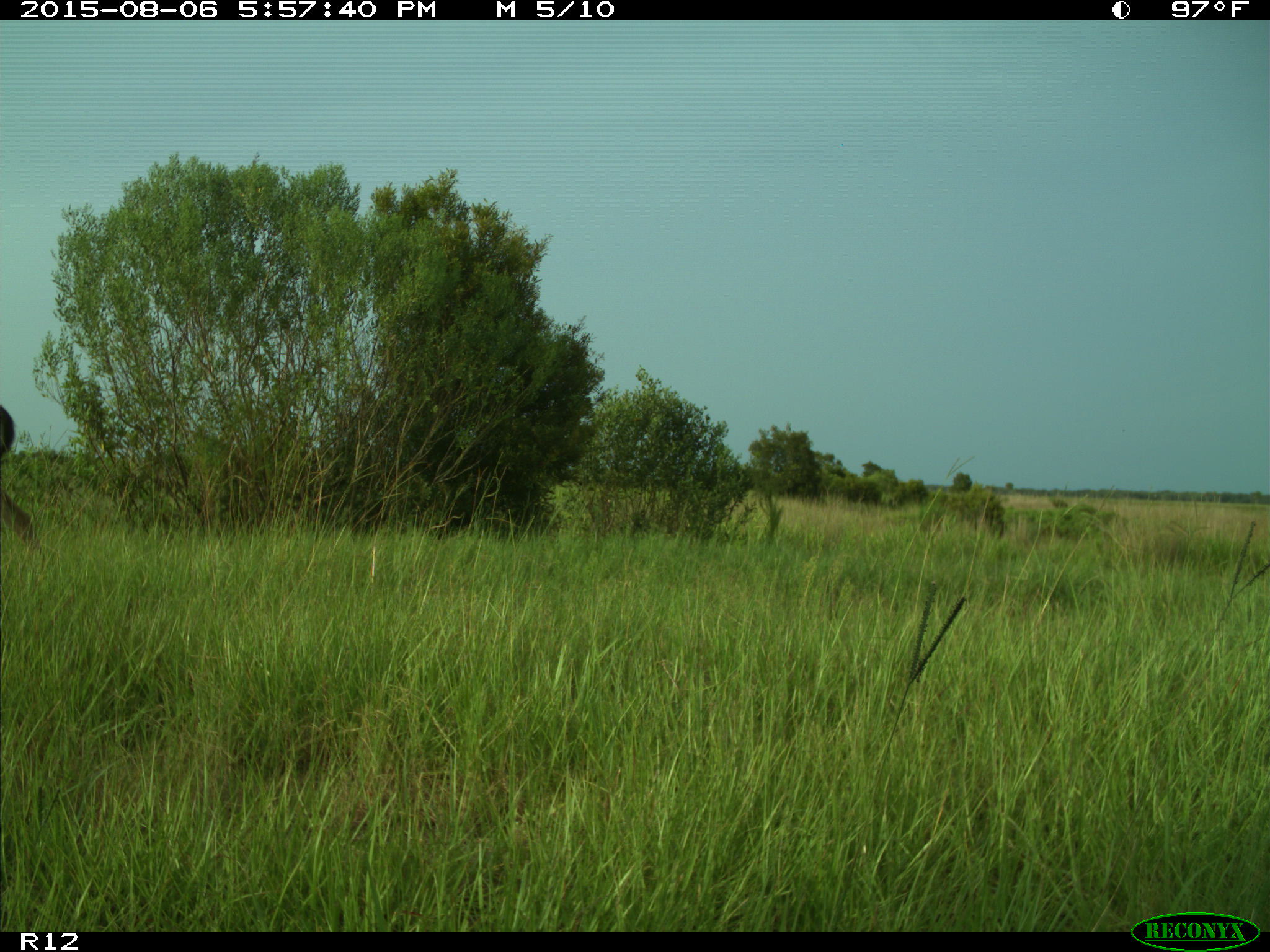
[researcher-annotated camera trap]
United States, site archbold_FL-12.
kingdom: Animalia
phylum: Chordata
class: Mammalia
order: Artiodactyla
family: Cervidae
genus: Odocoileus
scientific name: Odocoileus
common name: deer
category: unidentified deer